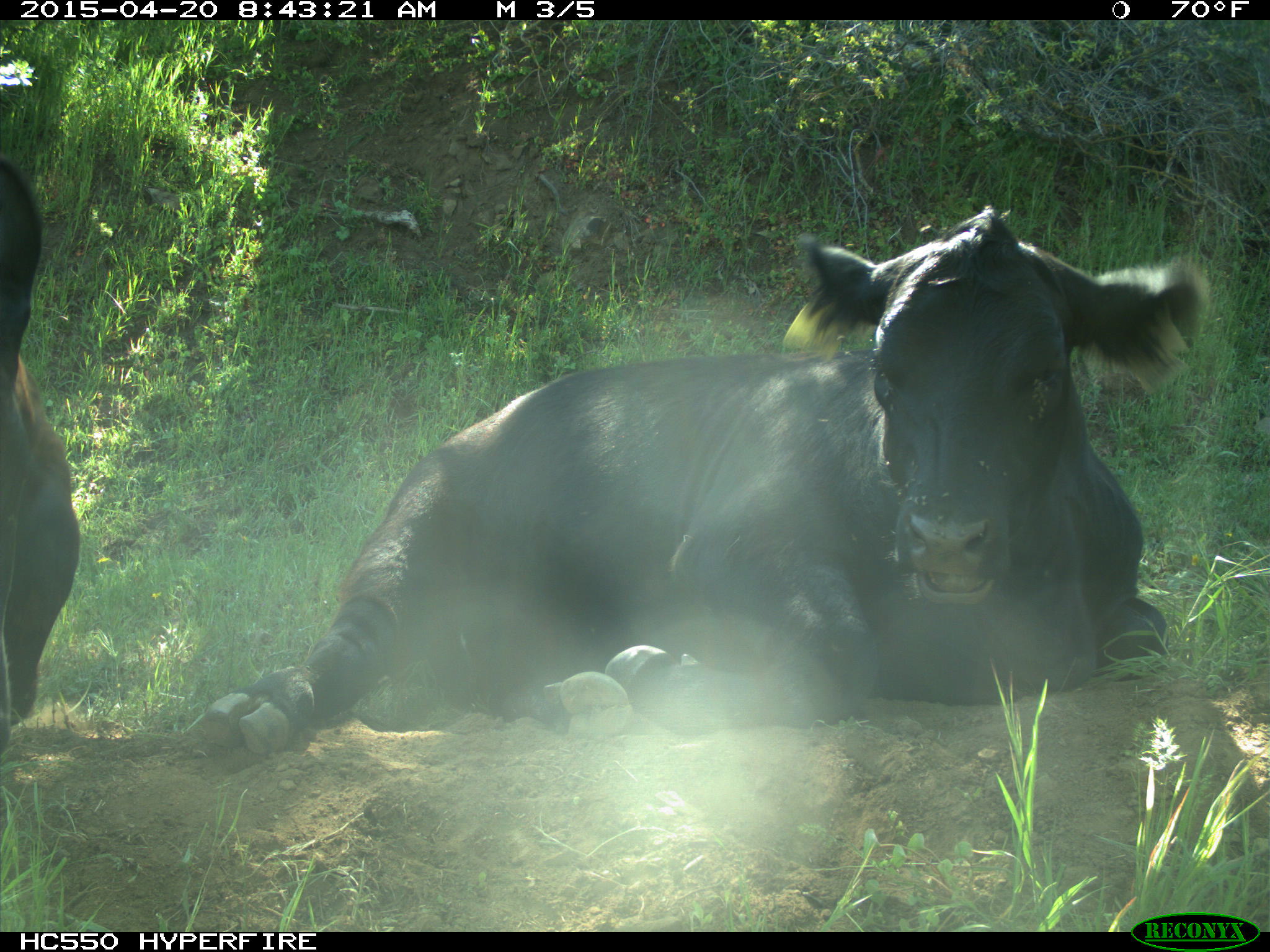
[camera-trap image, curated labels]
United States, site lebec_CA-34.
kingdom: Animalia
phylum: Chordata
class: Mammalia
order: Artiodactyla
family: Bovidae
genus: Bos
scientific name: Bos taurus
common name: domestic cow